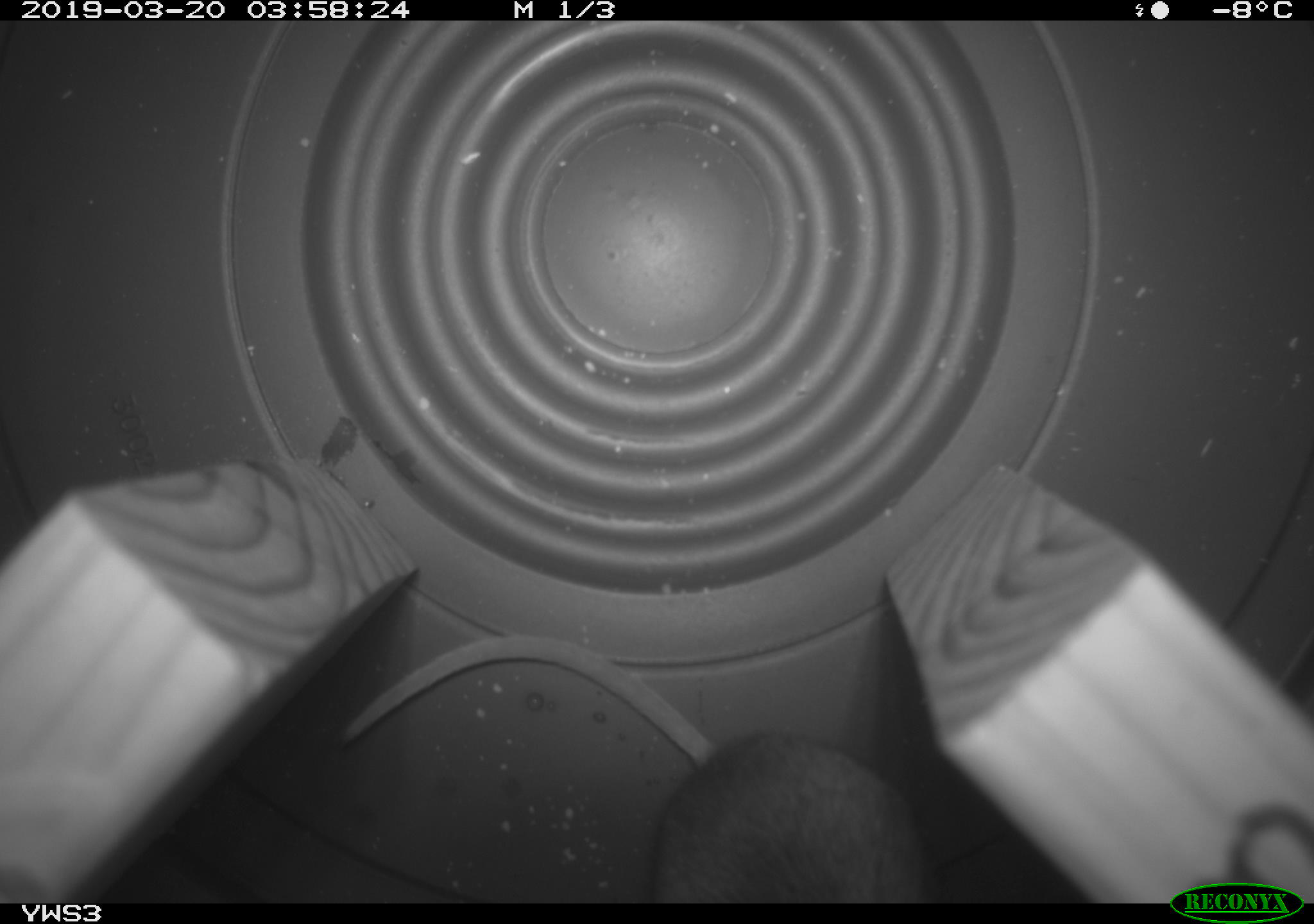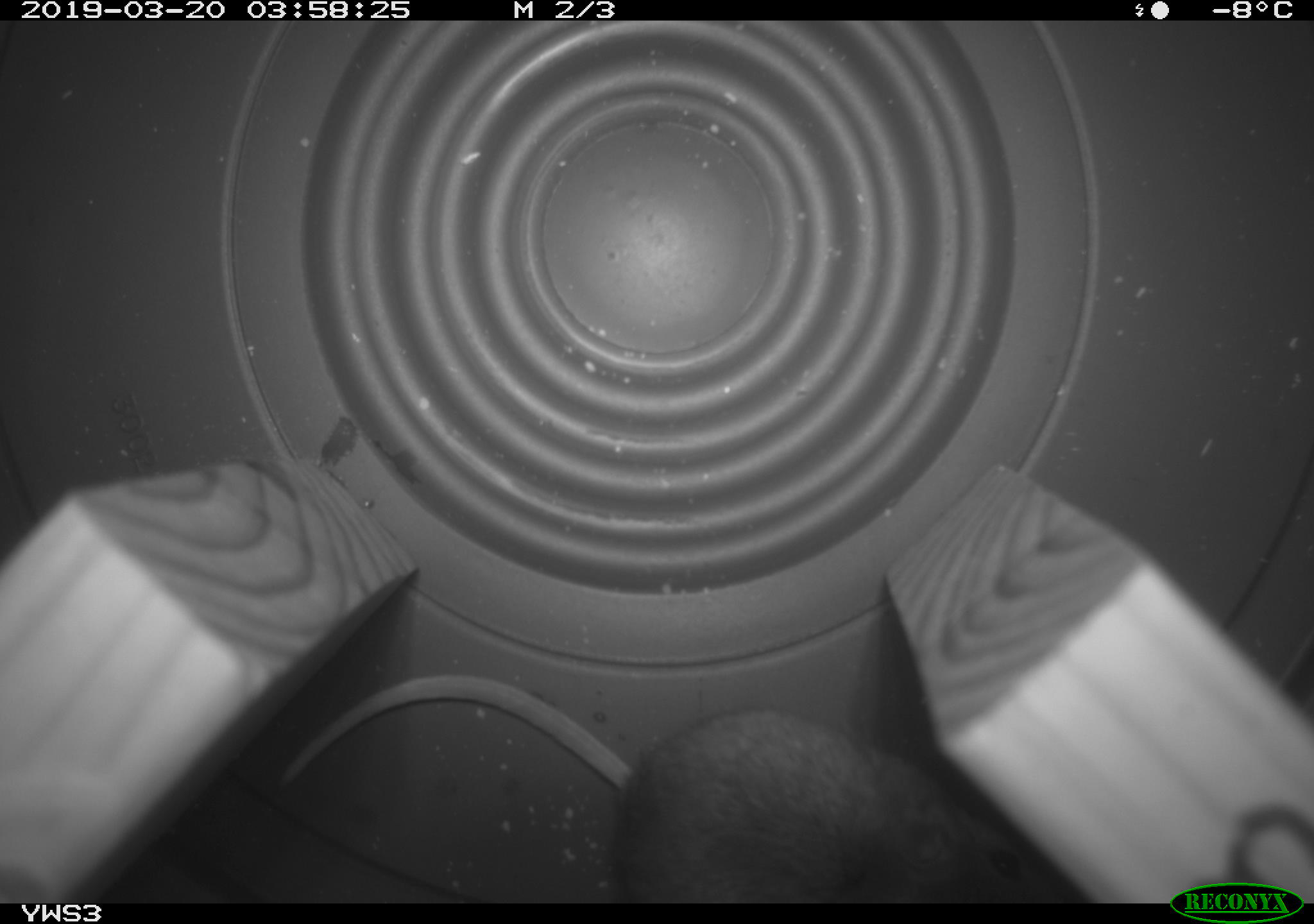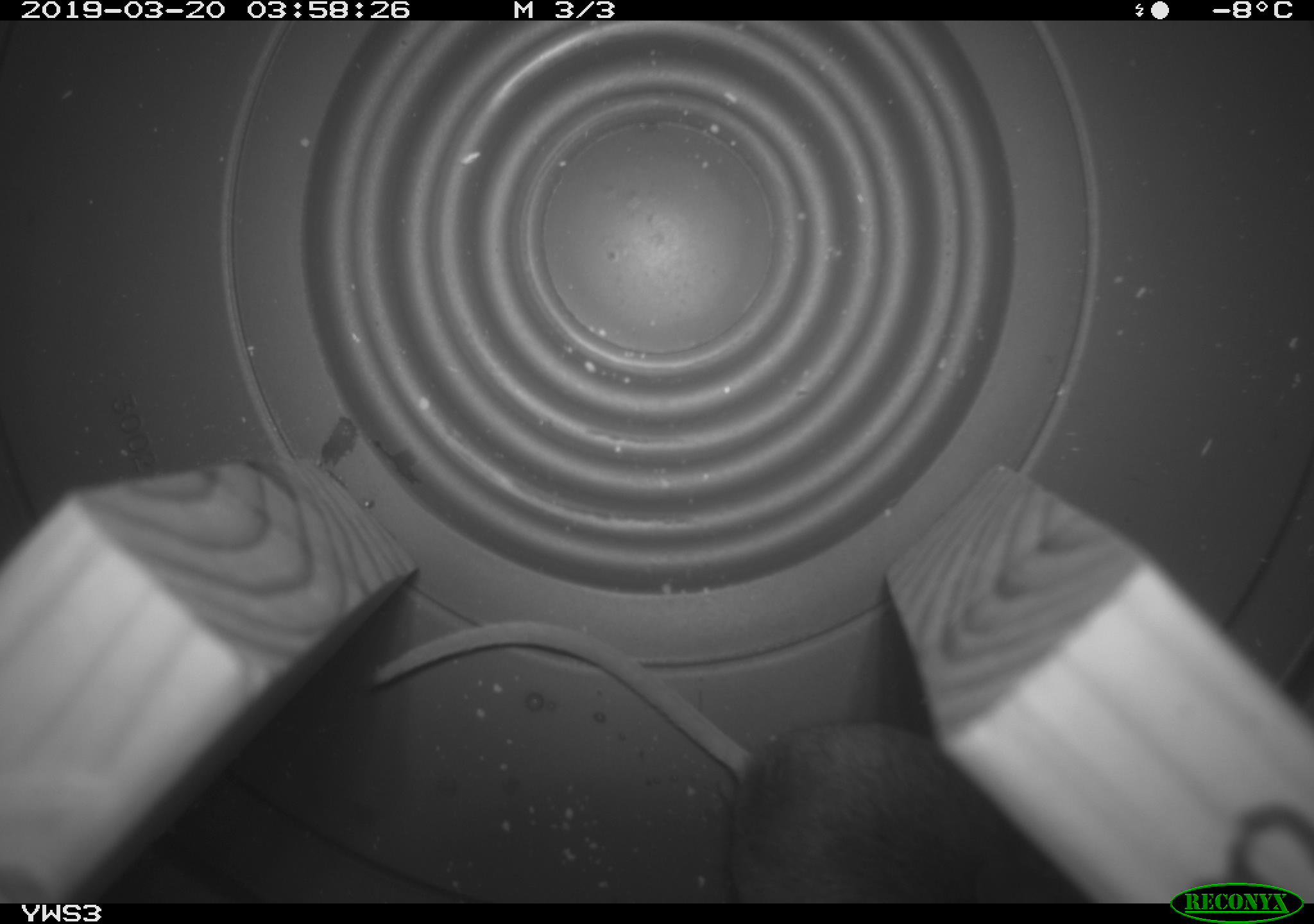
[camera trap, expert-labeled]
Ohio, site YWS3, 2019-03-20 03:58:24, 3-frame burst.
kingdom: Animalia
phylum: Chordata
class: Mammalia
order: Rodentia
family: Cricetidae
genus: Peromyscus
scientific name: Peromyscus leucopus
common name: white-footed mouse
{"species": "white-footed mouse (Peromyscus leucopus)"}